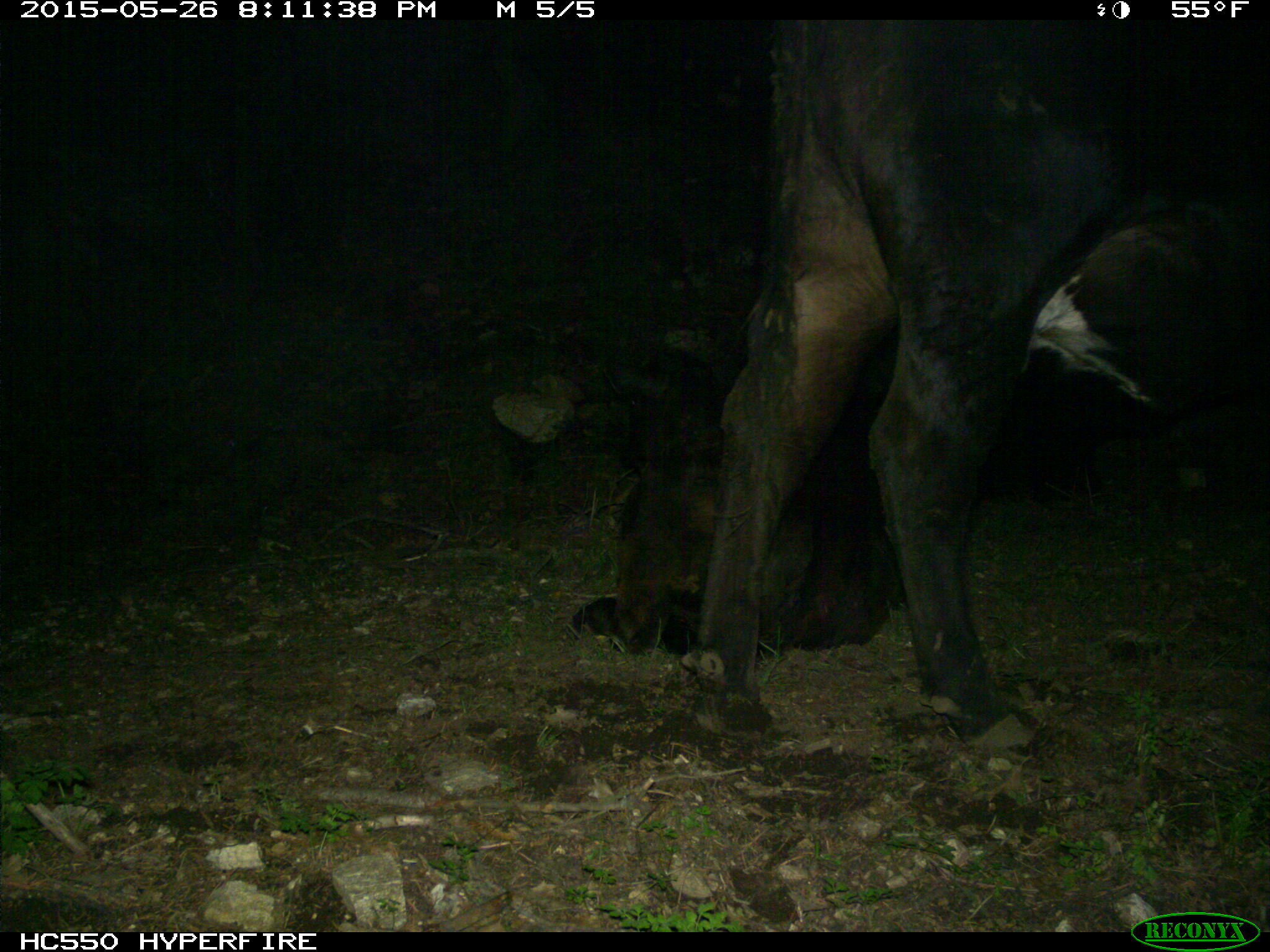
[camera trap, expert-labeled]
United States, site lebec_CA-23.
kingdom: Animalia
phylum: Chordata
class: Mammalia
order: Artiodactyla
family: Bovidae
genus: Bos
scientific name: Bos taurus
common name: domestic cow